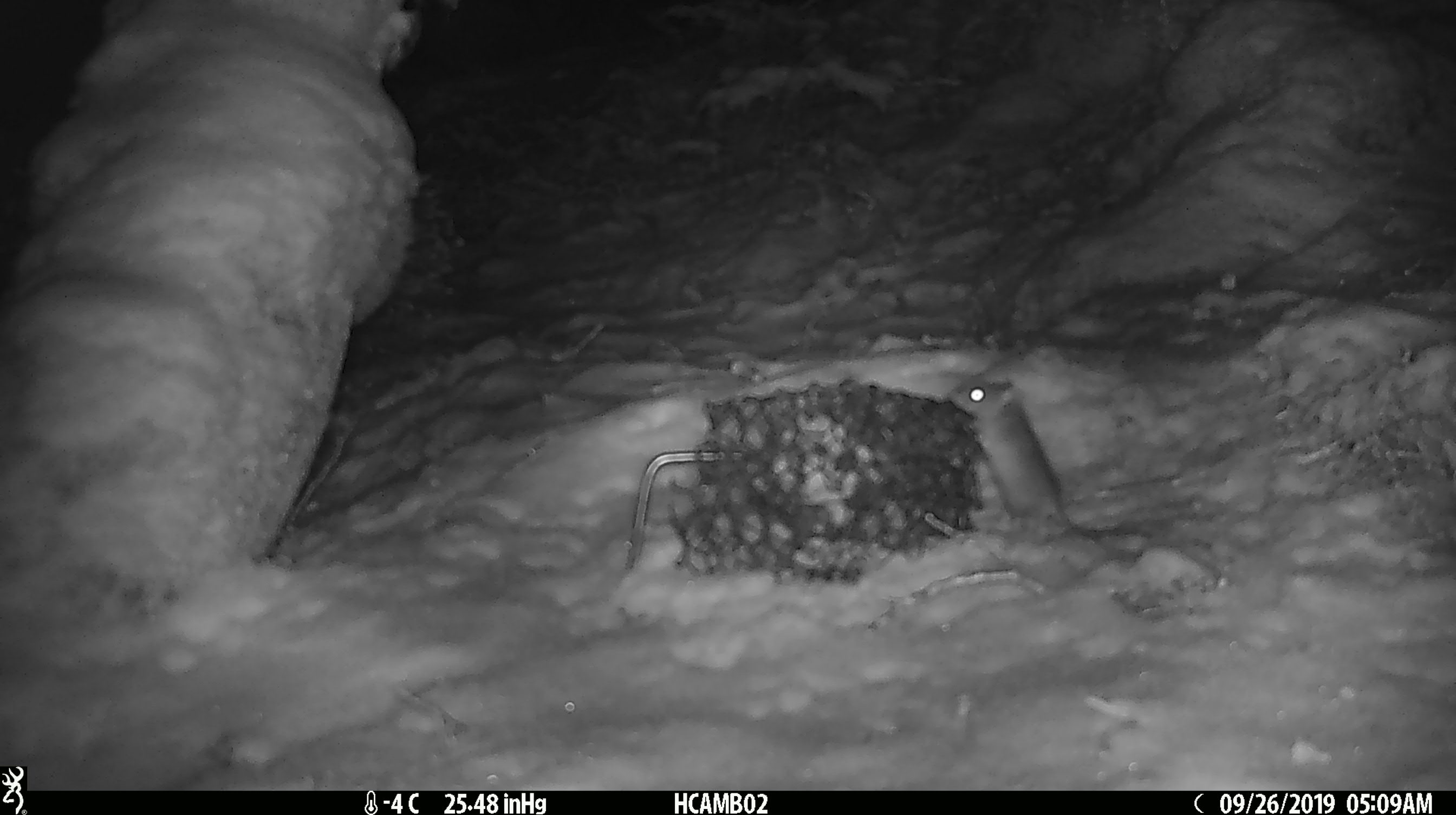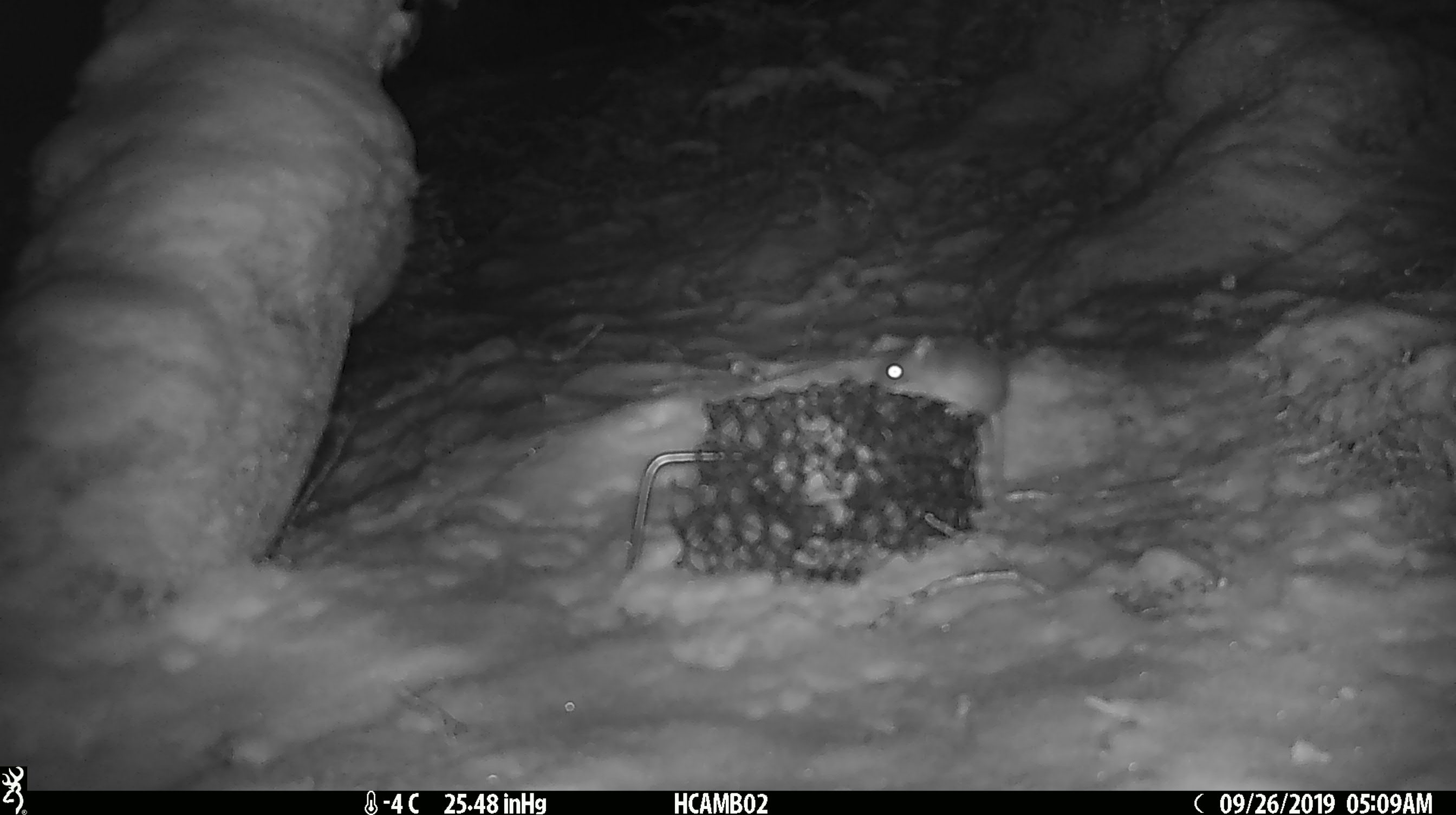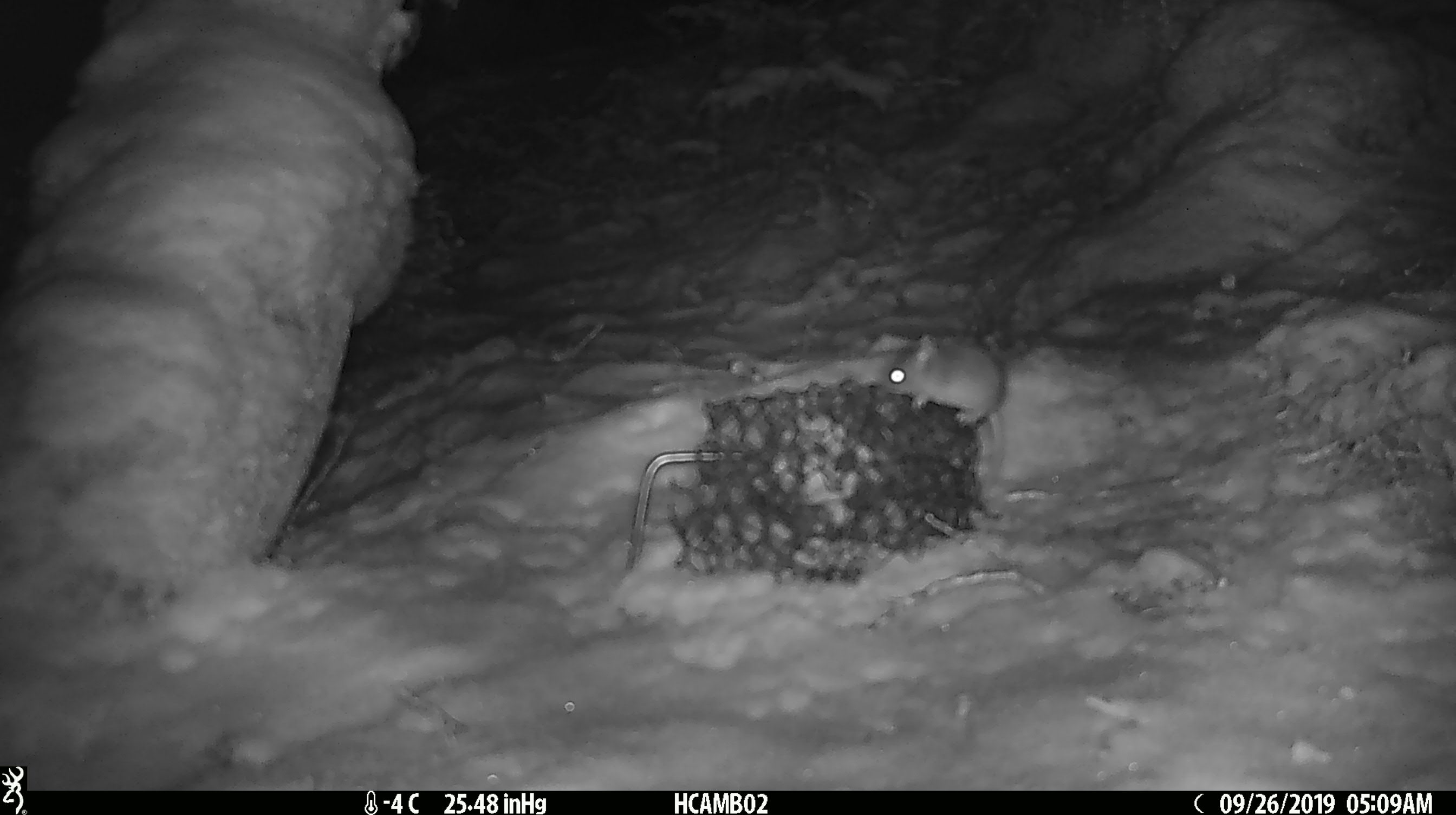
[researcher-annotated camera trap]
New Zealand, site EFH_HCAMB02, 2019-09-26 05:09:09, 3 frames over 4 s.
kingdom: Animalia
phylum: Chordata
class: Mammalia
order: Rodentia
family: Muridae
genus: Mus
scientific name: Mus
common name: mouse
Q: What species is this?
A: Mouse (Mus).